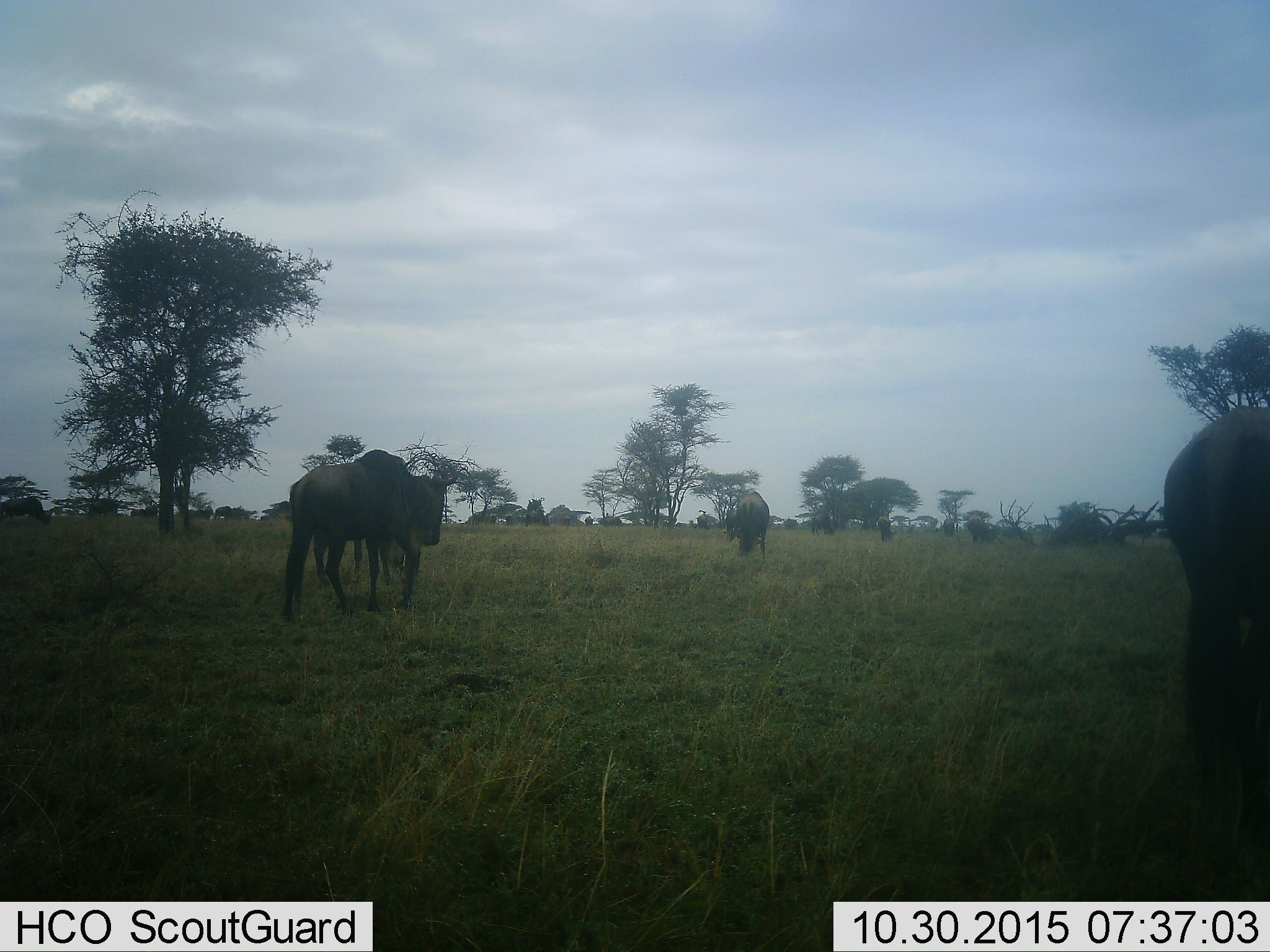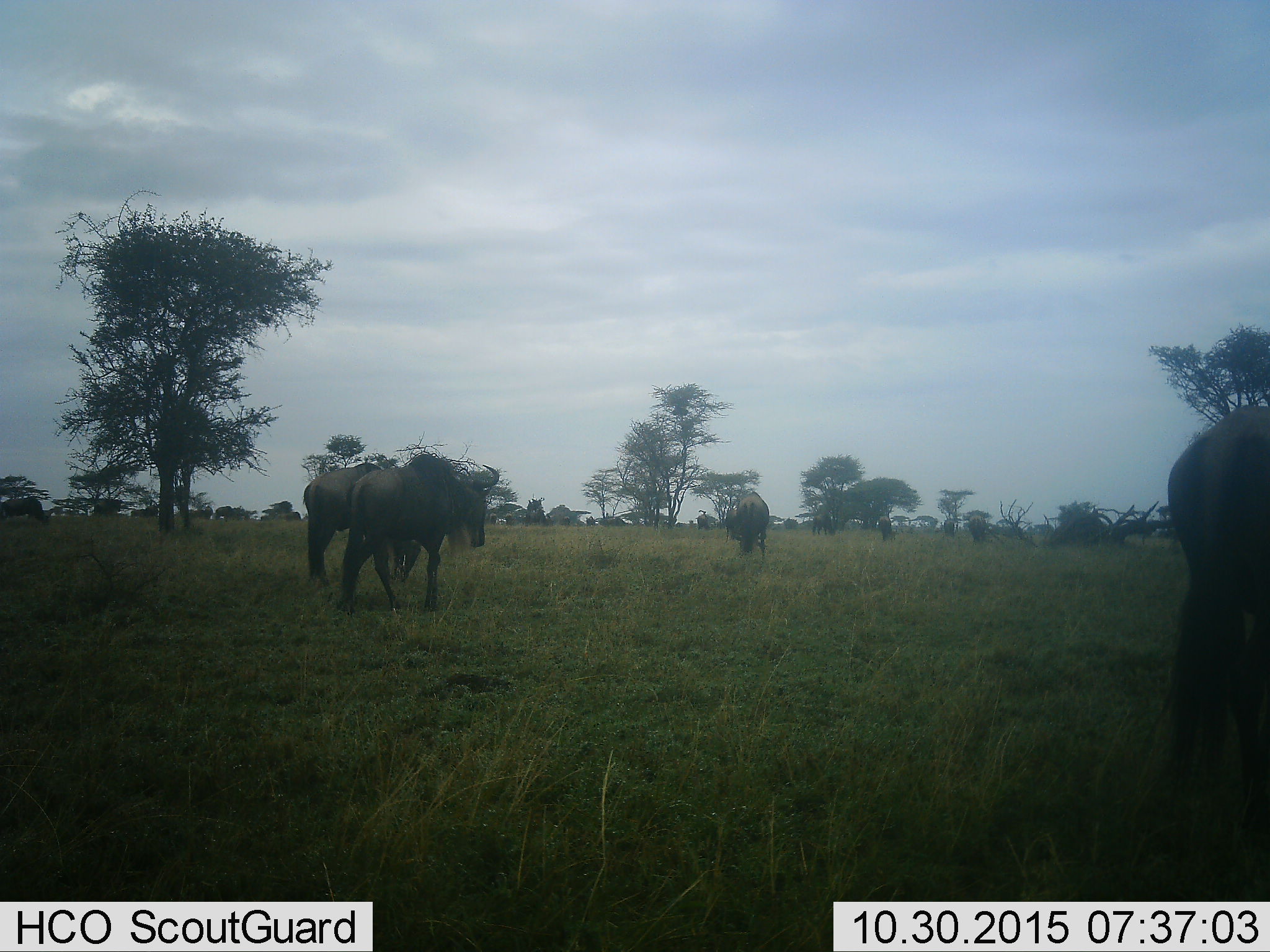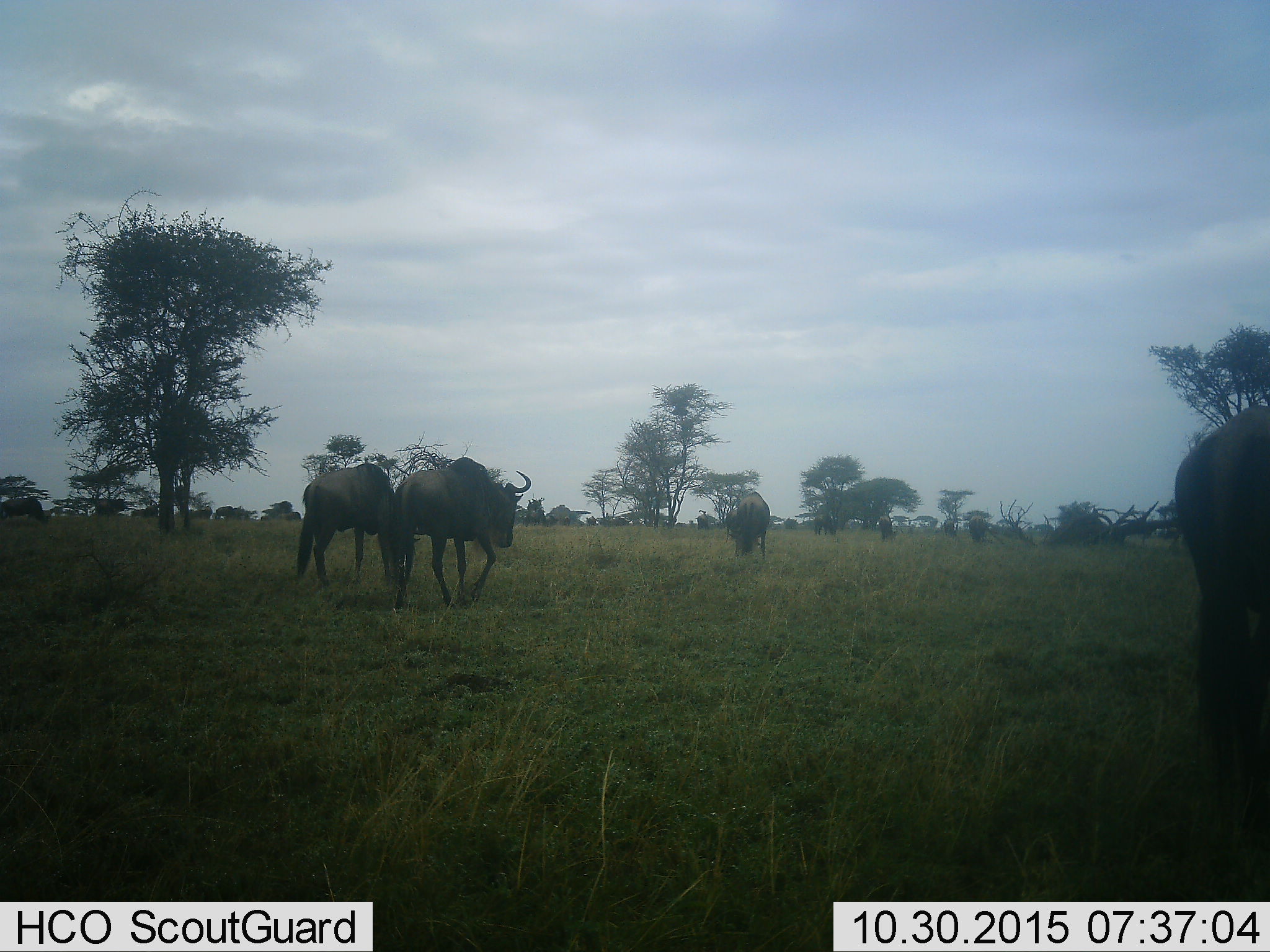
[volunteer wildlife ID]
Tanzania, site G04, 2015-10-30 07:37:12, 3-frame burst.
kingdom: Animalia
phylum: Chordata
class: Mammalia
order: Artiodactyla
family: Bovidae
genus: Connochaetes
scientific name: Connochaetes taurinus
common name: blue wildebeest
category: wildebeest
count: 11-50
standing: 59%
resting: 6%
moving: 88%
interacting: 0%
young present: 0%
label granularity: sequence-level